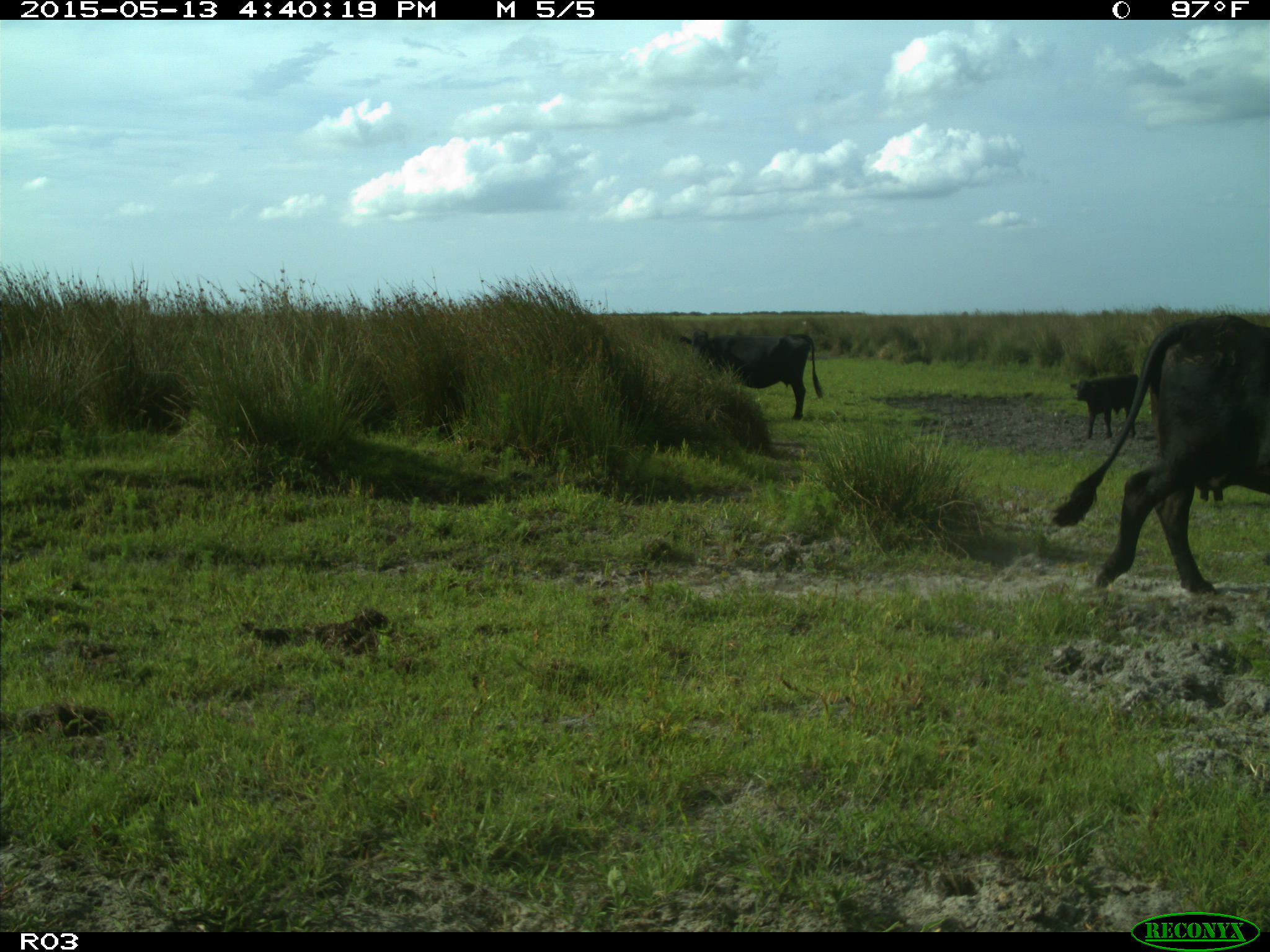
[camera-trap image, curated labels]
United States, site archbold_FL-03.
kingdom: Animalia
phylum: Chordata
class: Mammalia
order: Artiodactyla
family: Bovidae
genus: Bos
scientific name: Bos taurus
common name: domestic cow